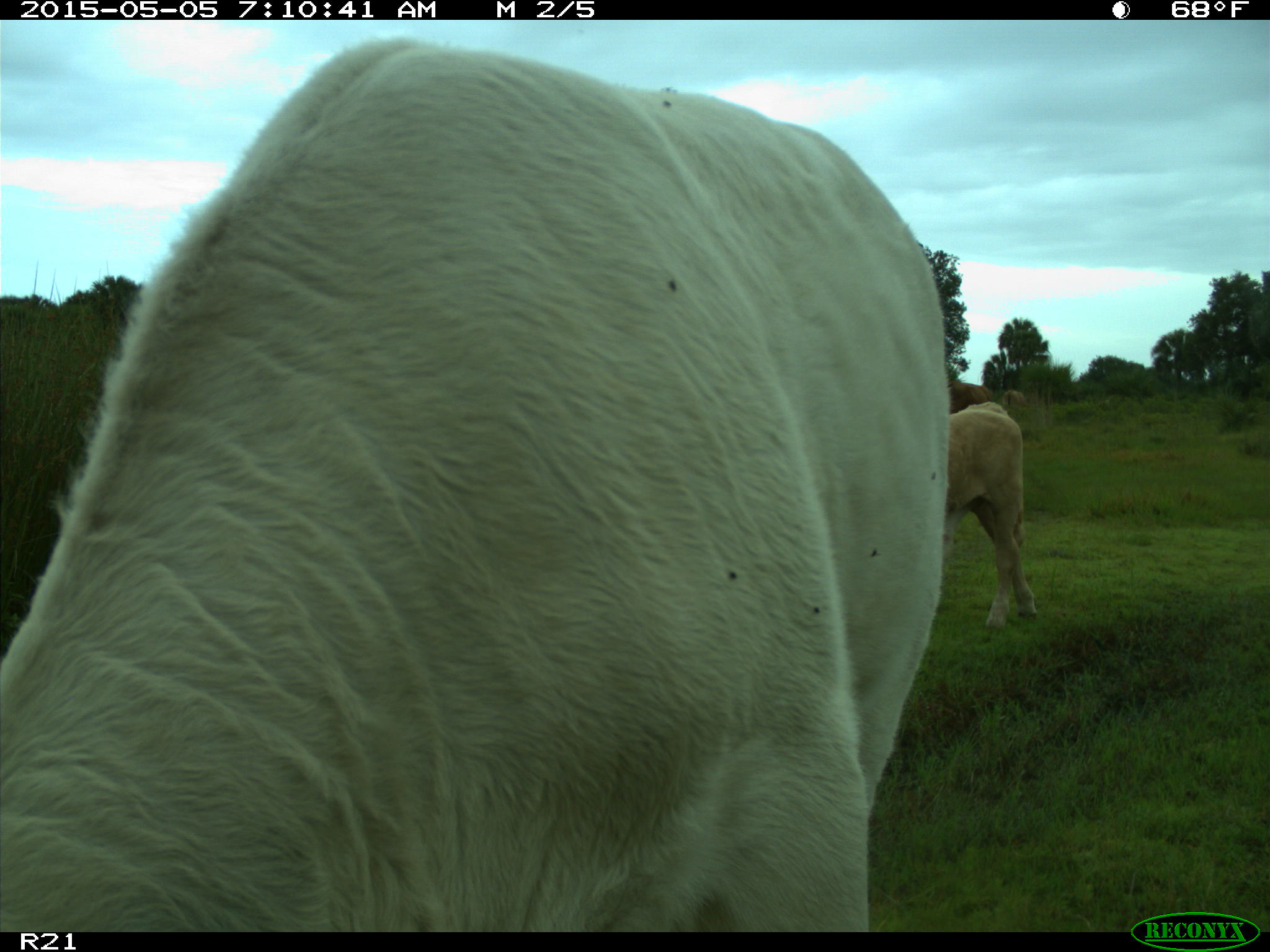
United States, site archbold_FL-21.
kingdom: Animalia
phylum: Chordata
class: Mammalia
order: Artiodactyla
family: Bovidae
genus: Bos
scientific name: Bos taurus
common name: domestic cow